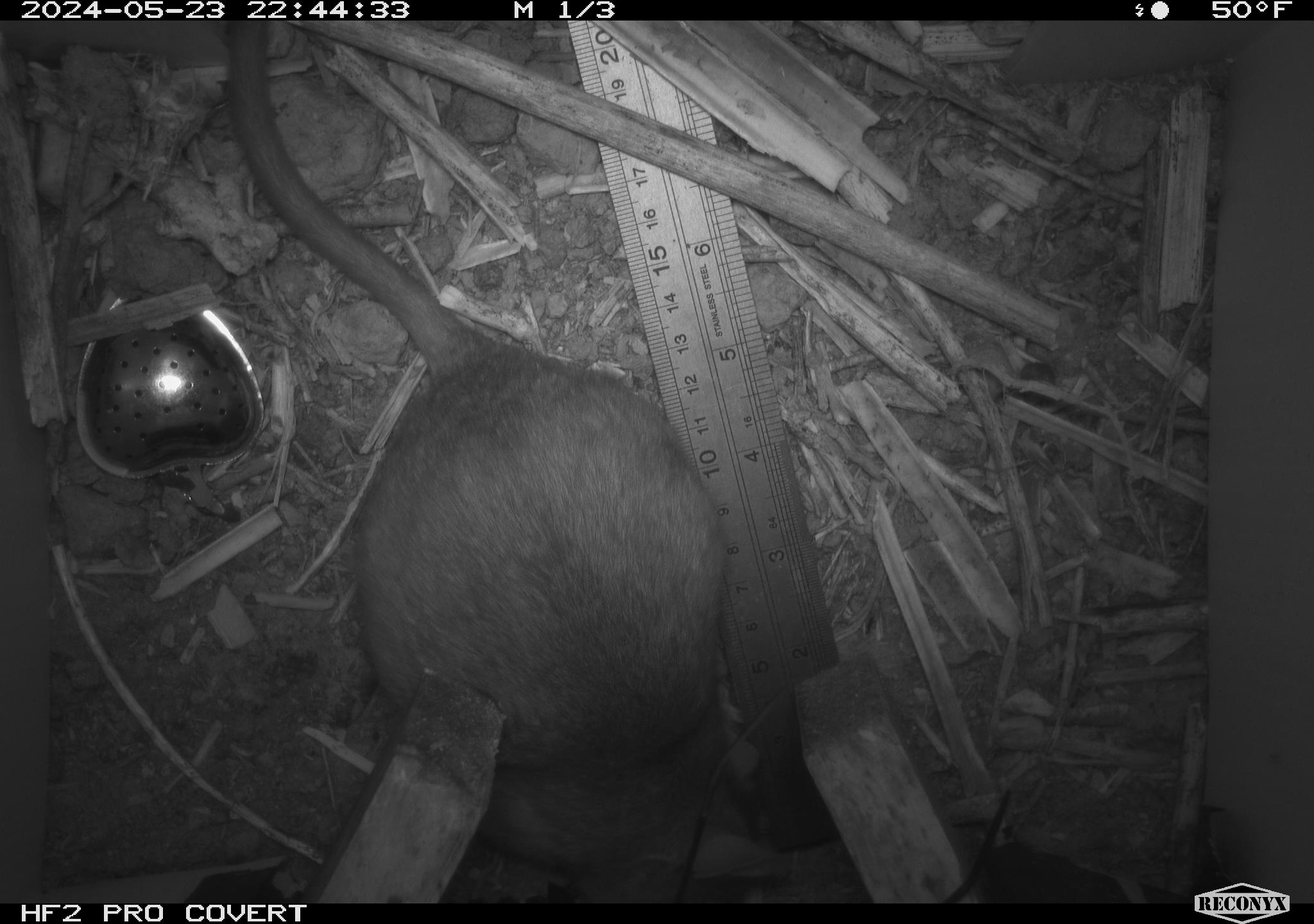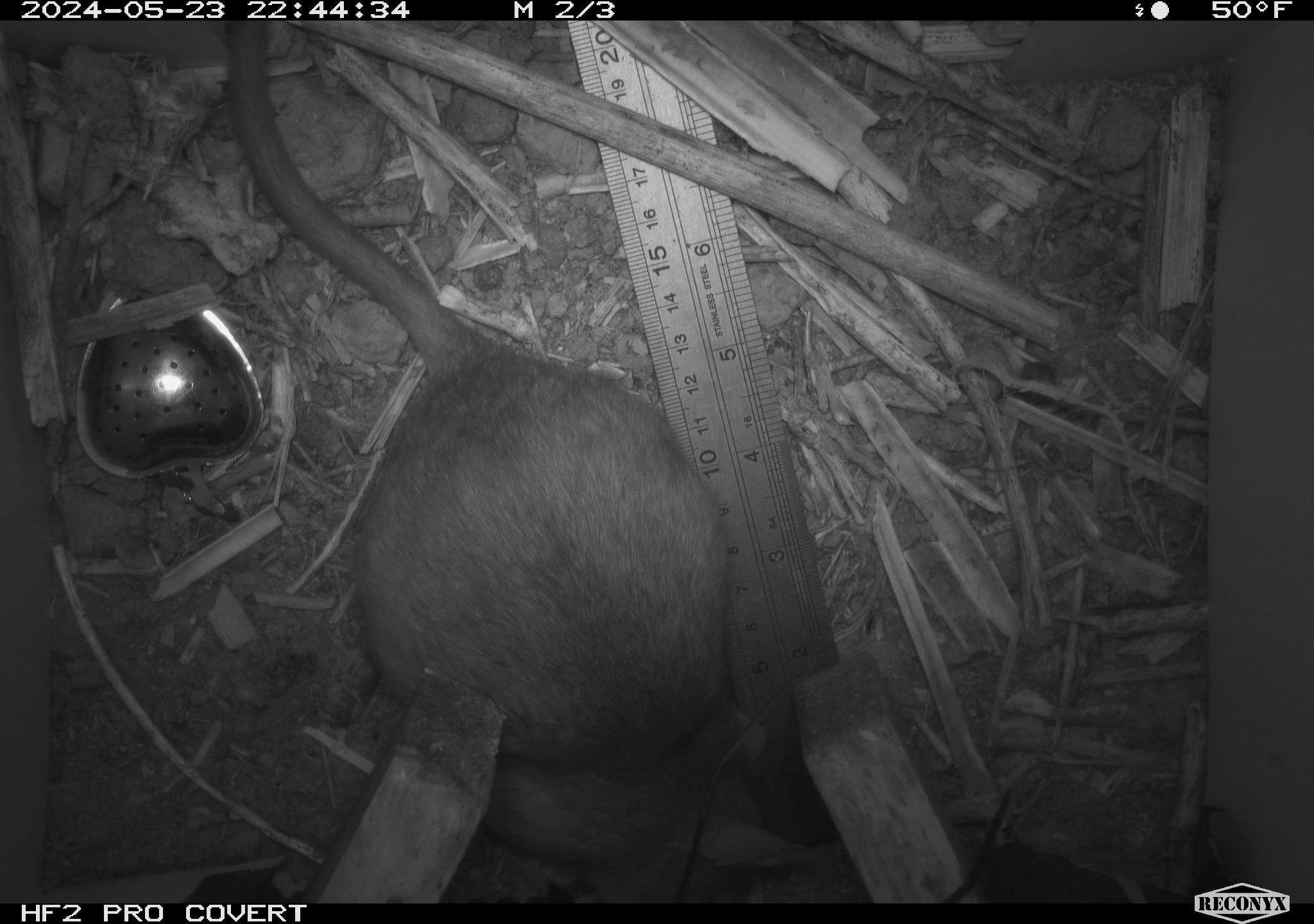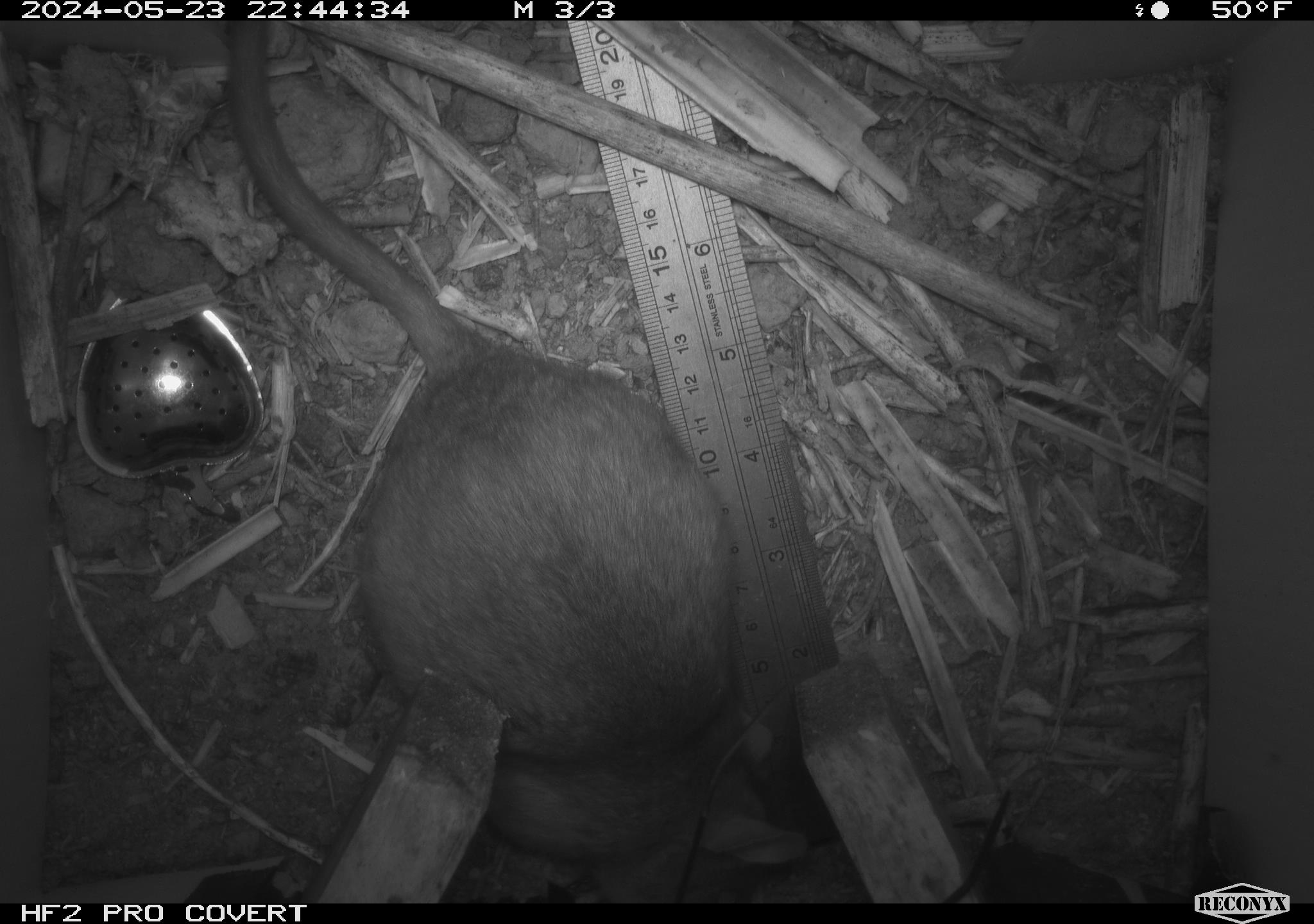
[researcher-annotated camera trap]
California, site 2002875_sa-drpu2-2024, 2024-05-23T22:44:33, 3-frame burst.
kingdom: Animalia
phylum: Chordata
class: Mammalia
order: Rodentia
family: Cricetidae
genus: Neotoma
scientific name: Neotoma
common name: pack rat or woodrat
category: neotoma species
Neotoma species (pack rat or woodrat) (Neotoma).